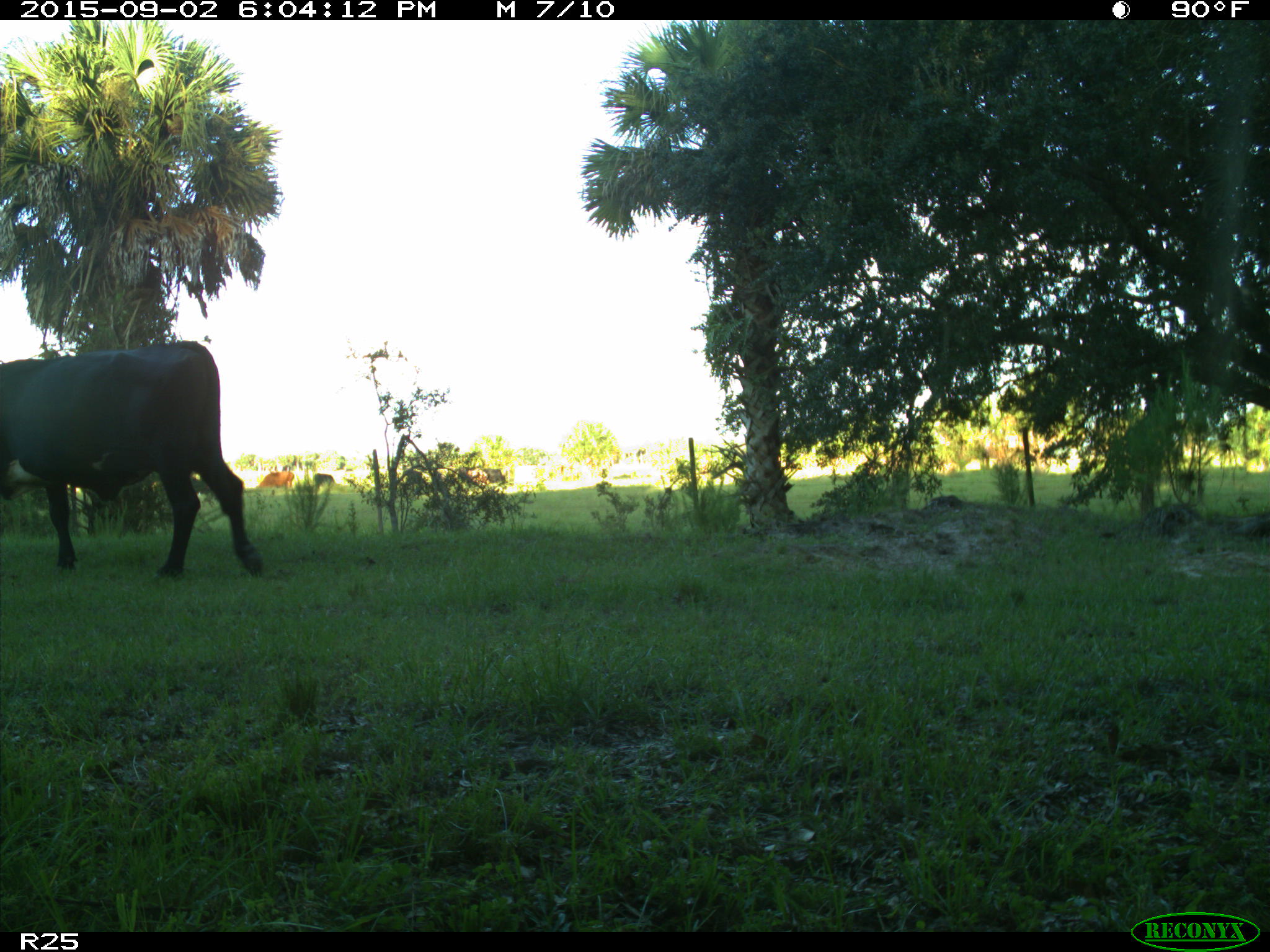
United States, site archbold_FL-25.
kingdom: Animalia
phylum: Chordata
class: Mammalia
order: Artiodactyla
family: Bovidae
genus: Bos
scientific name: Bos taurus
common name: domestic cow